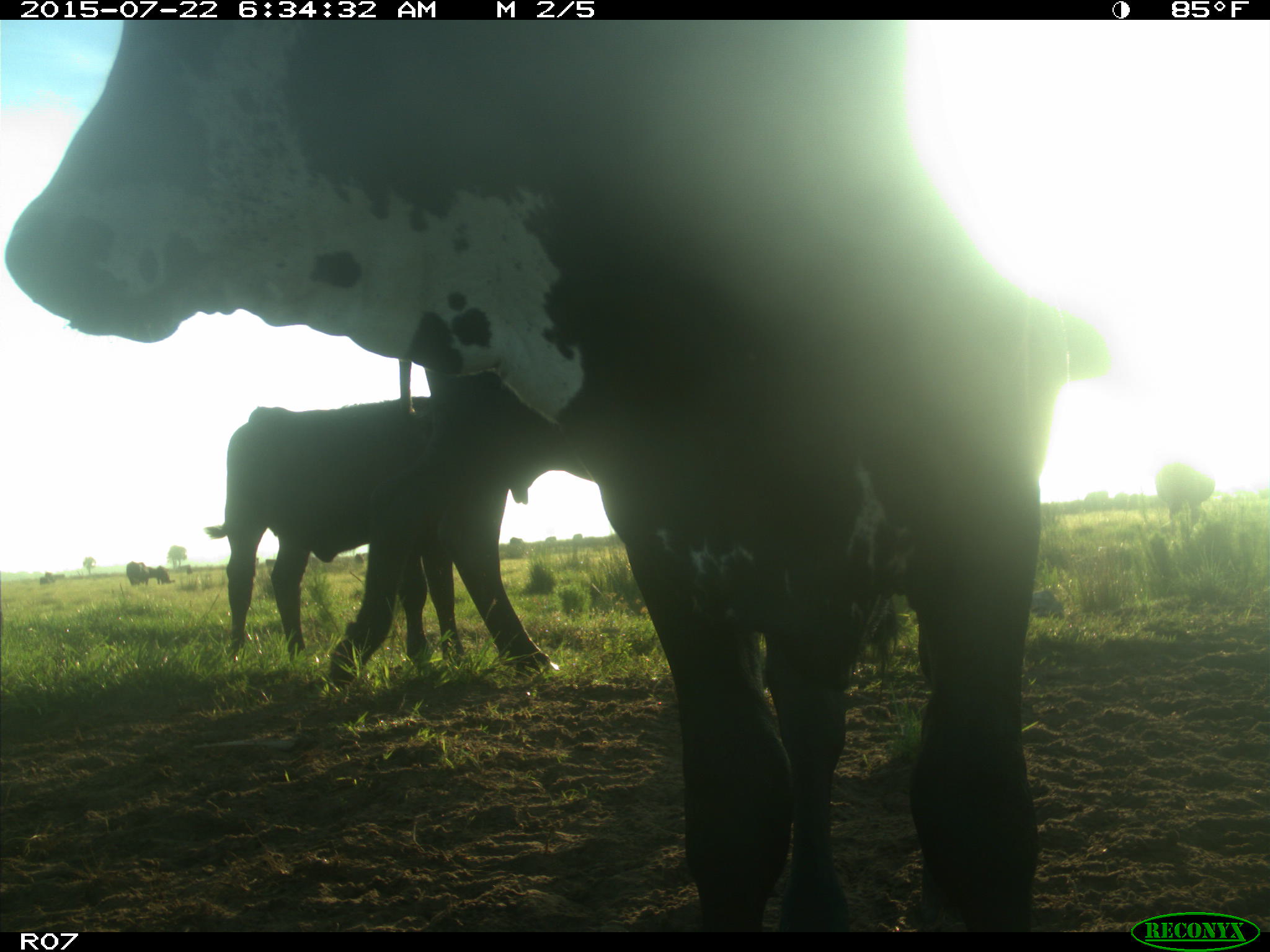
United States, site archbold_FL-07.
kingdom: Animalia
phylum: Chordata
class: Mammalia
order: Artiodactyla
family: Suidae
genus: Sus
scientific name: Sus scrofa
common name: wild boar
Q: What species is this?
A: Sus scrofa (wild boar).